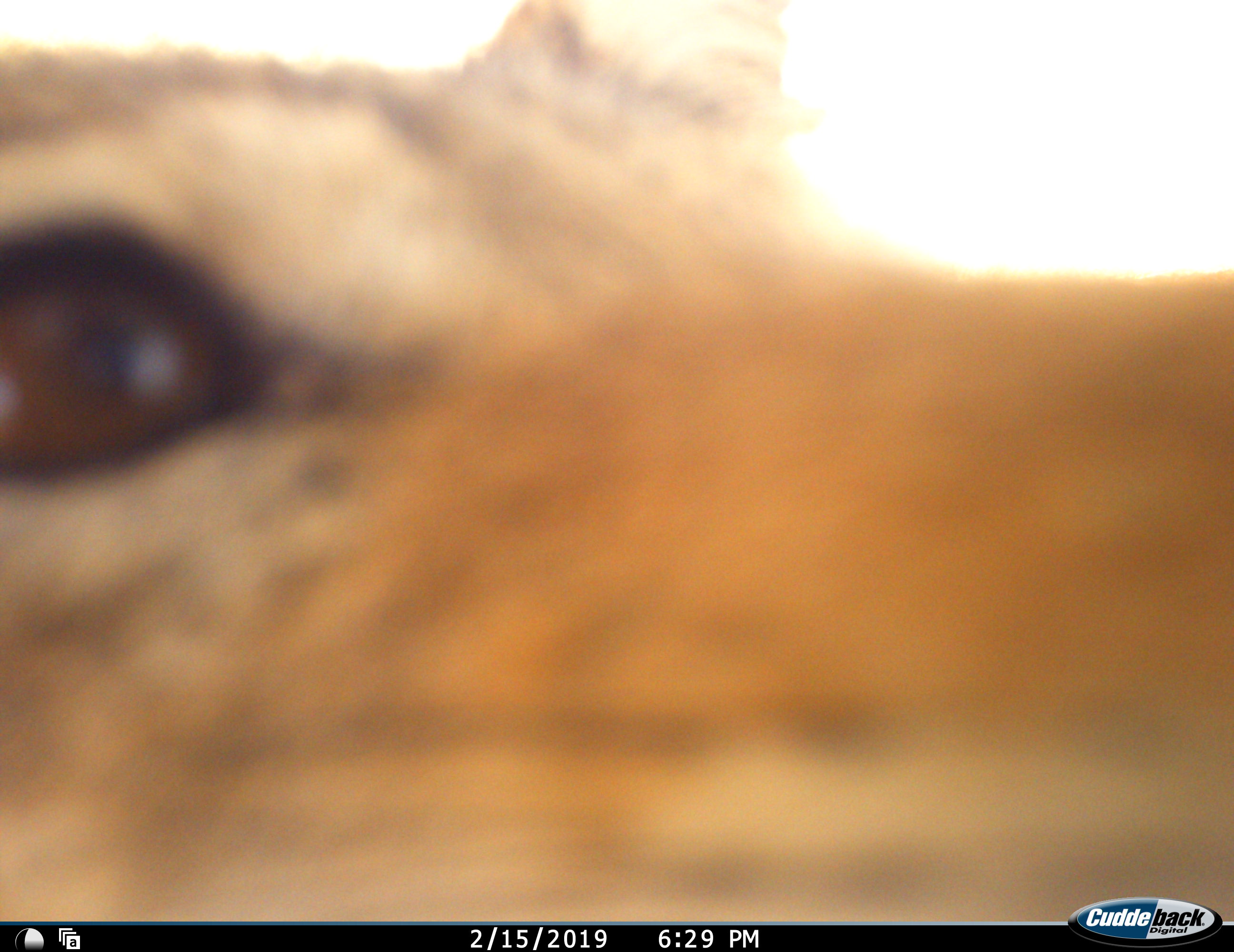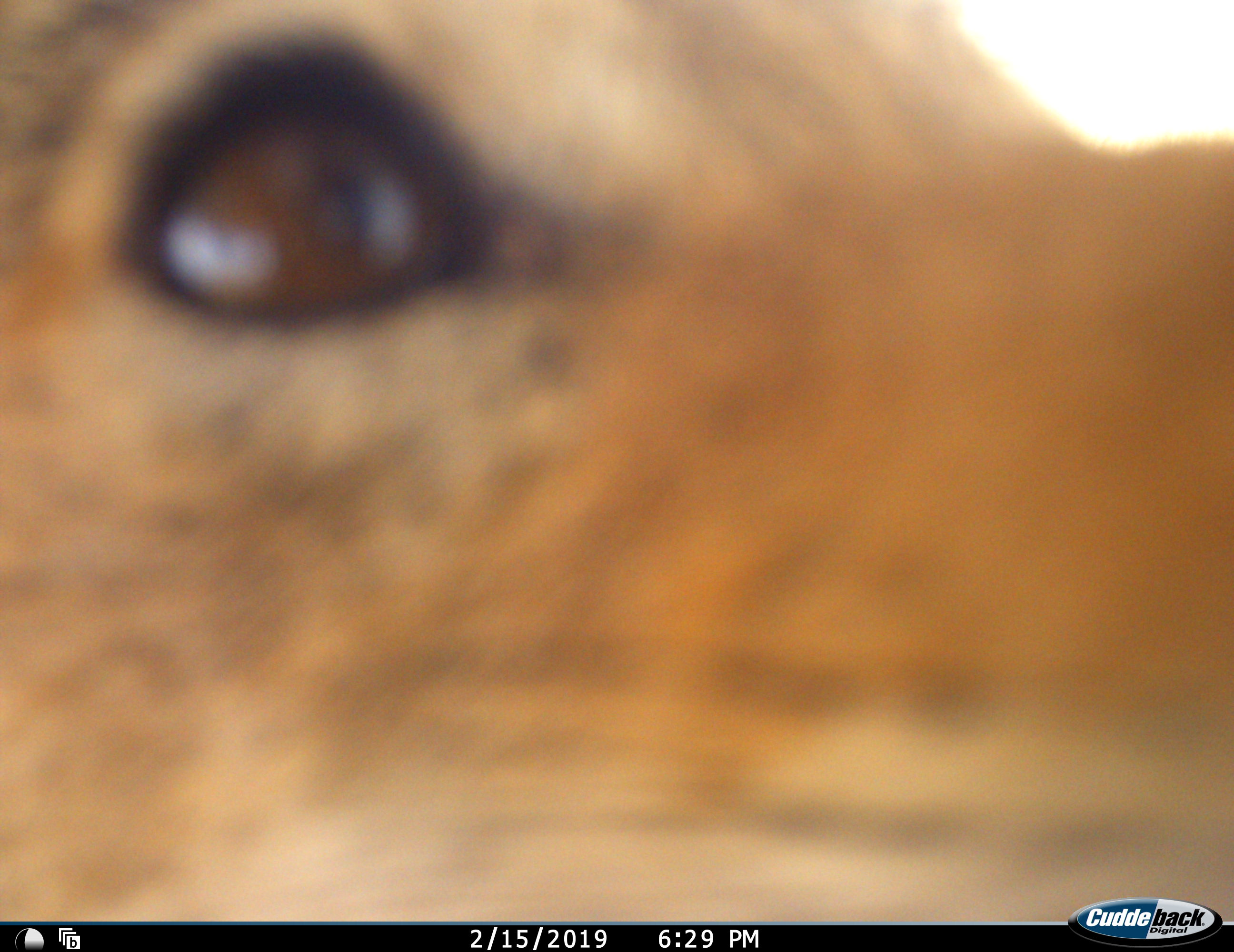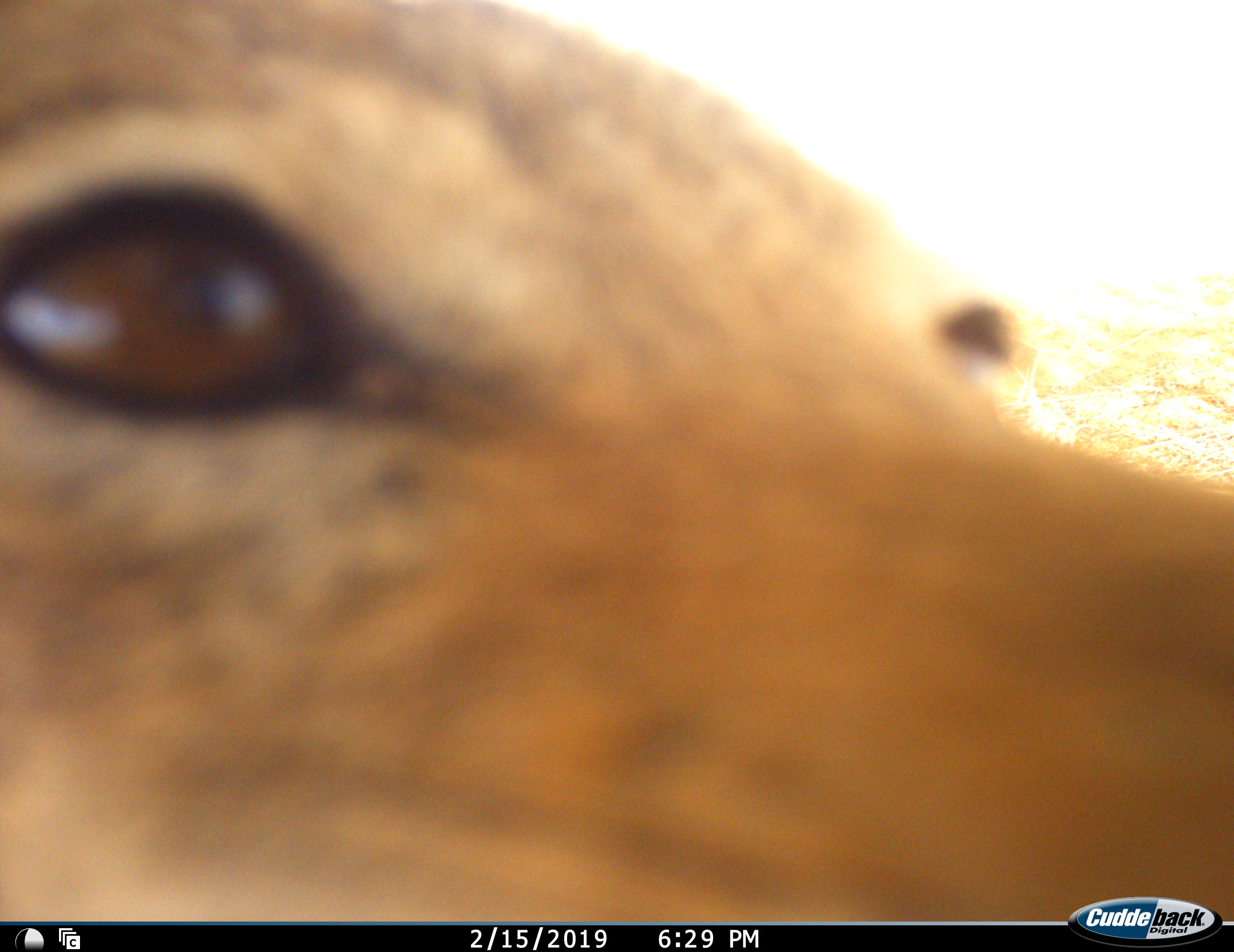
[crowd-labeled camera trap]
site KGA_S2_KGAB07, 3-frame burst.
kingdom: Animalia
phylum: Chordata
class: Mammalia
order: Carnivora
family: Canidae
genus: Lupulella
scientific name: Lupulella mesomelas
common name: black-backed jackal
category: jackalblackbacked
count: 1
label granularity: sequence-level